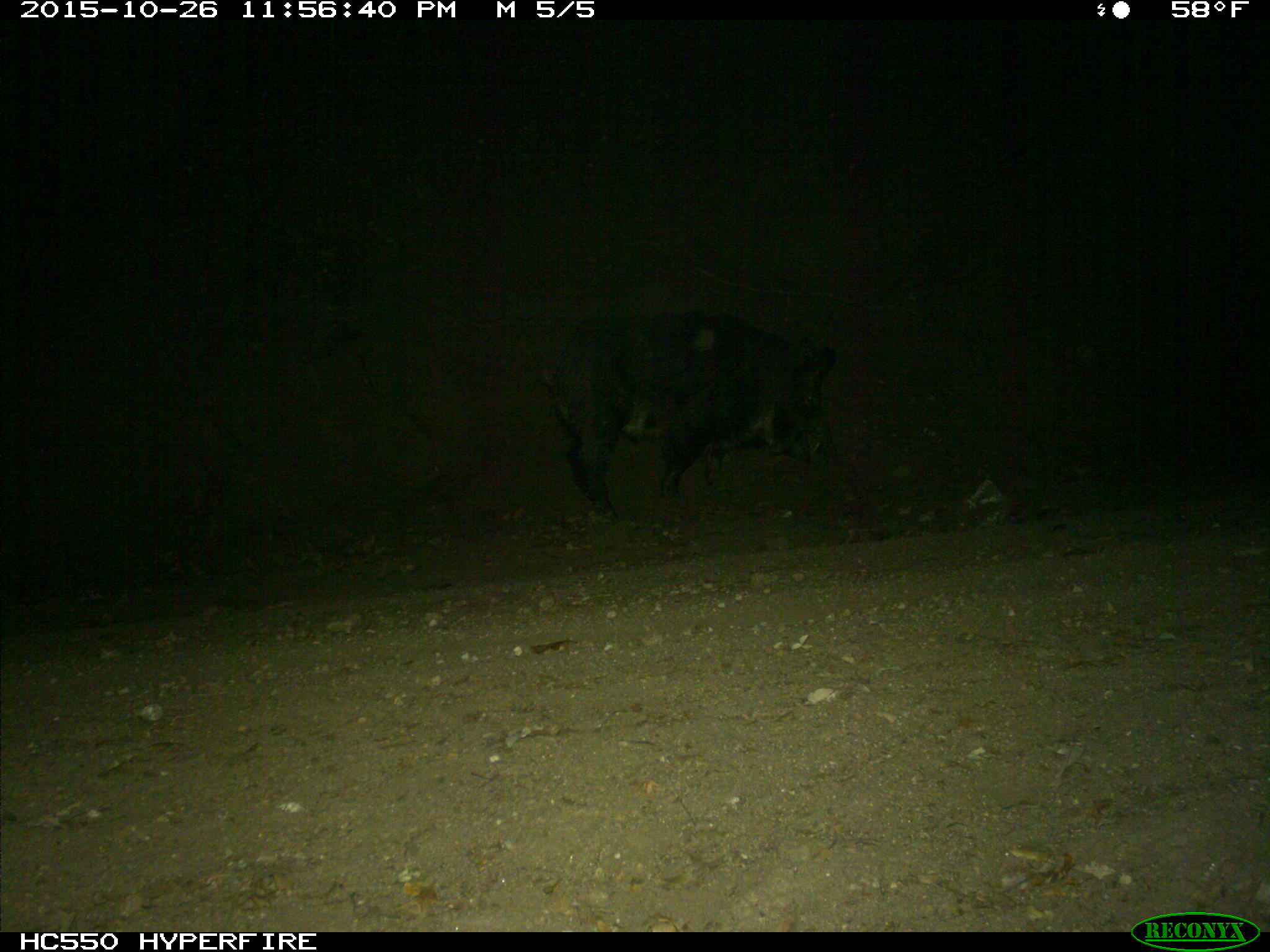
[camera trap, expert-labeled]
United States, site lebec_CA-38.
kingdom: Animalia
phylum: Chordata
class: Mammalia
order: Artiodactyla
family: Suidae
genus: Sus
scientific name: Sus scrofa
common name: wild boar